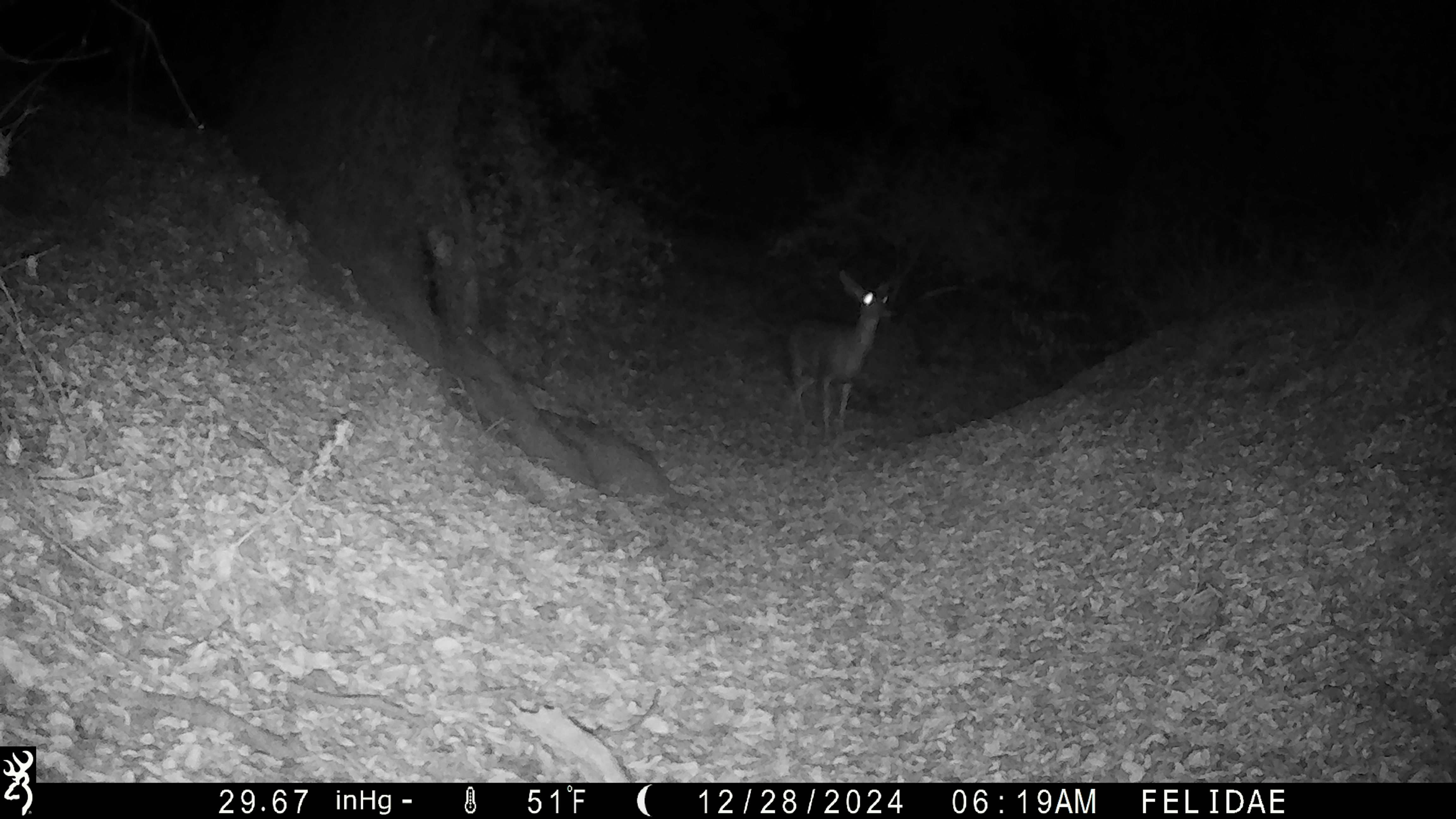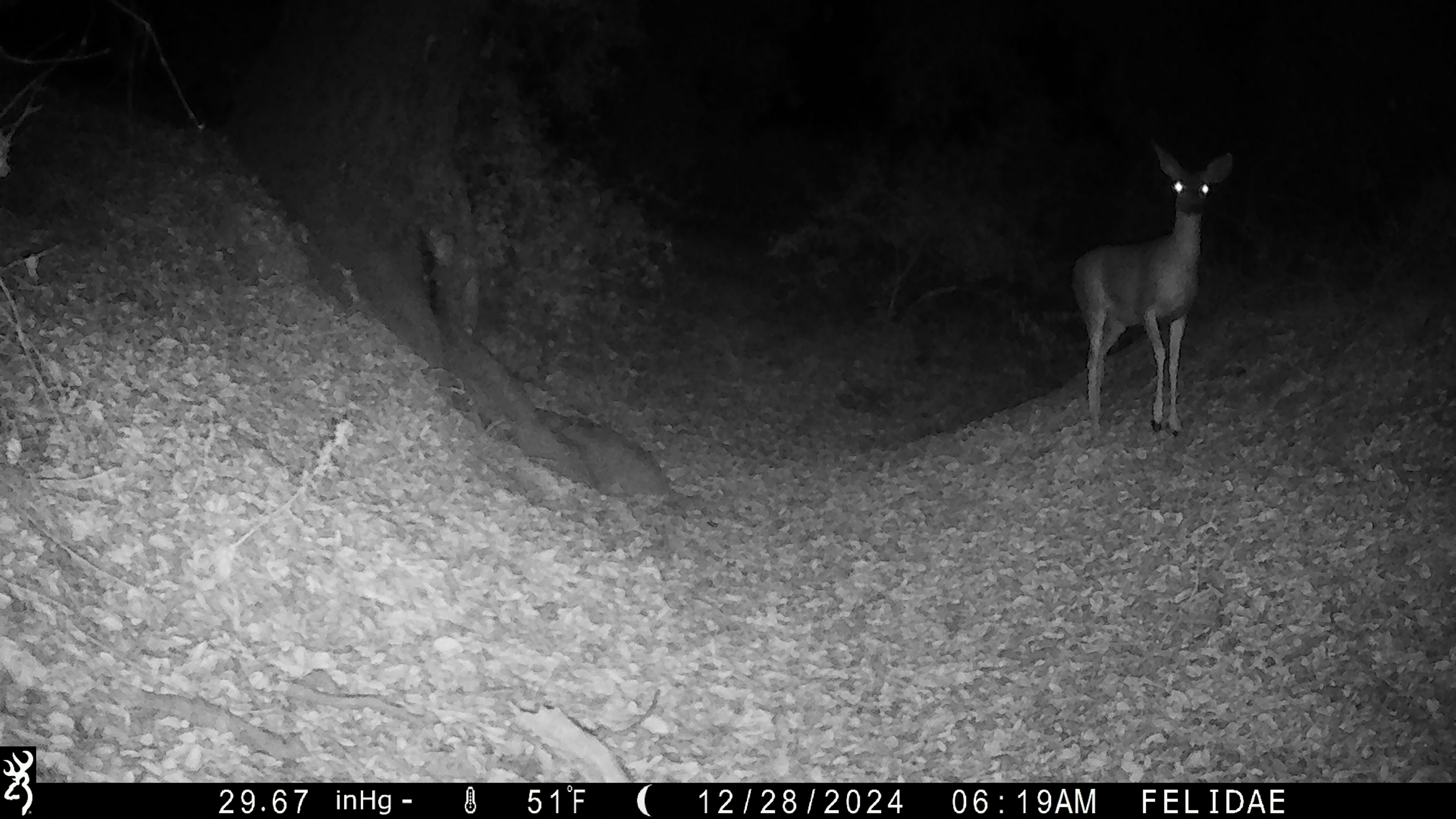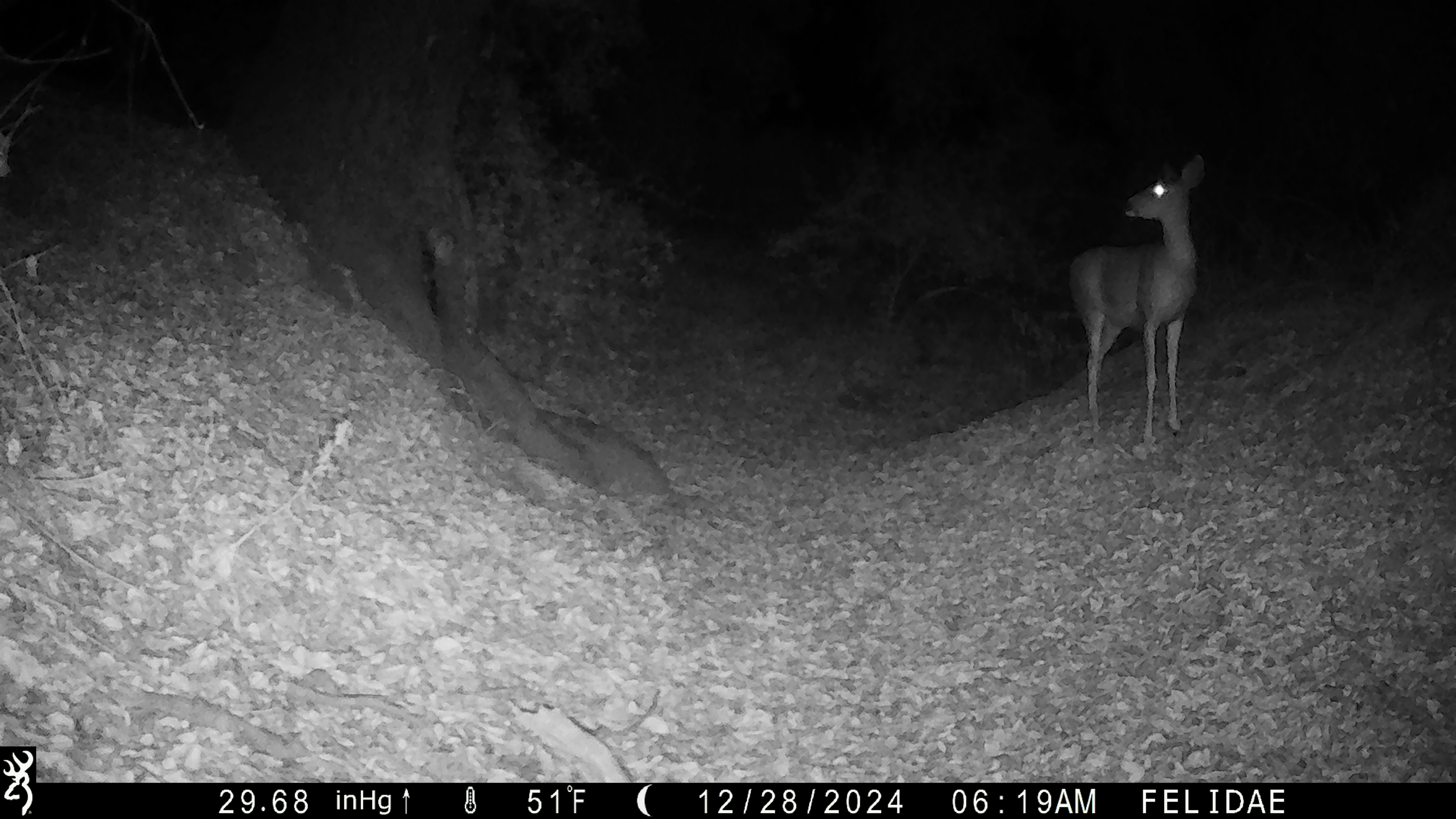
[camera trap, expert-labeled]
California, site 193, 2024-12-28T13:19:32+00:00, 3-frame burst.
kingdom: Animalia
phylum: Chordata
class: Mammalia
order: Artiodactyla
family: Cervidae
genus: Odocoileus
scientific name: Odocoileus hemionus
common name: mule deer